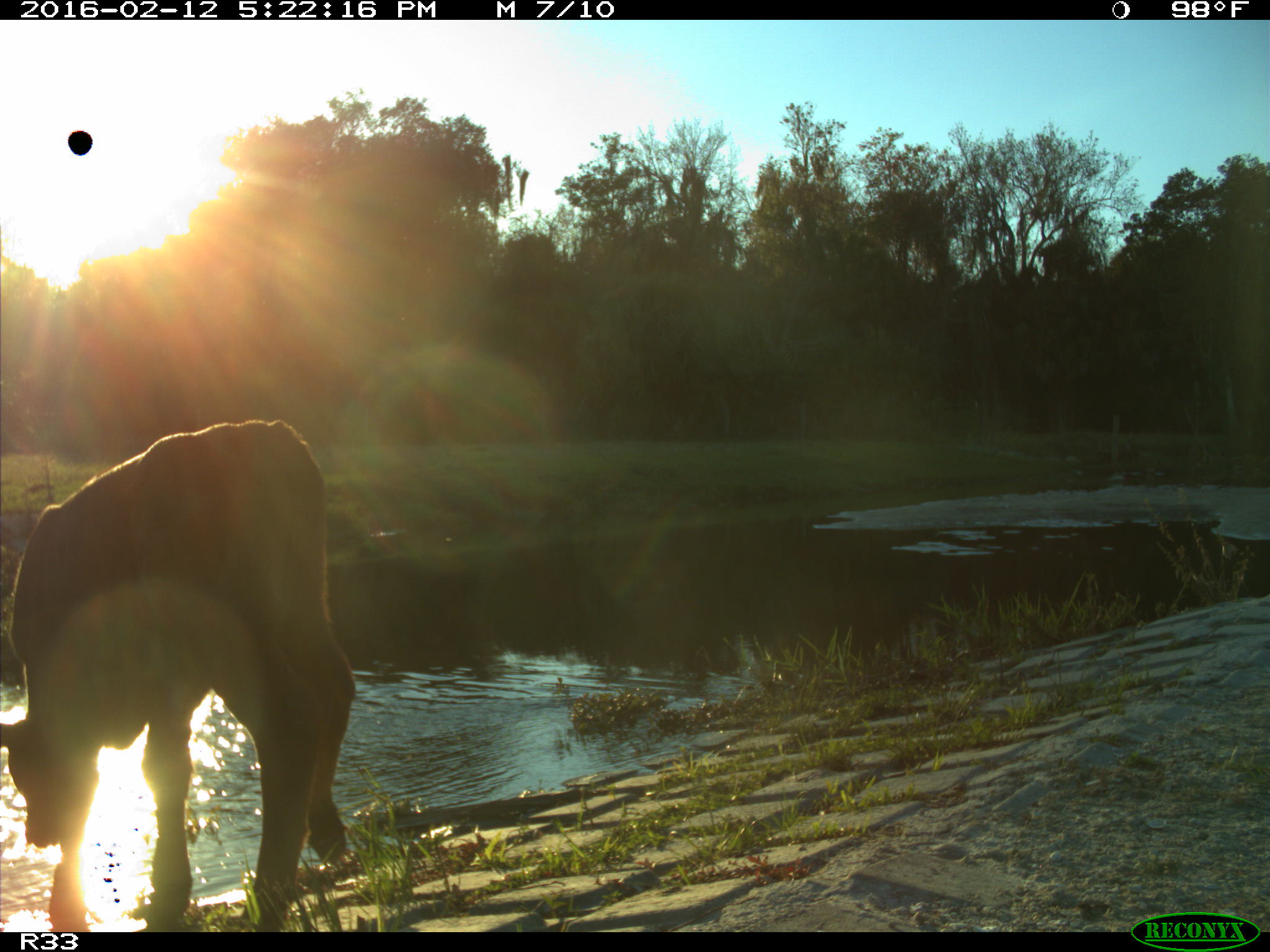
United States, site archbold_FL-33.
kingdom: Animalia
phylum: Chordata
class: Mammalia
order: Artiodactyla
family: Bovidae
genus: Bos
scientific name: Bos taurus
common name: domestic cow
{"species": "Bos taurus (domestic cow)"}